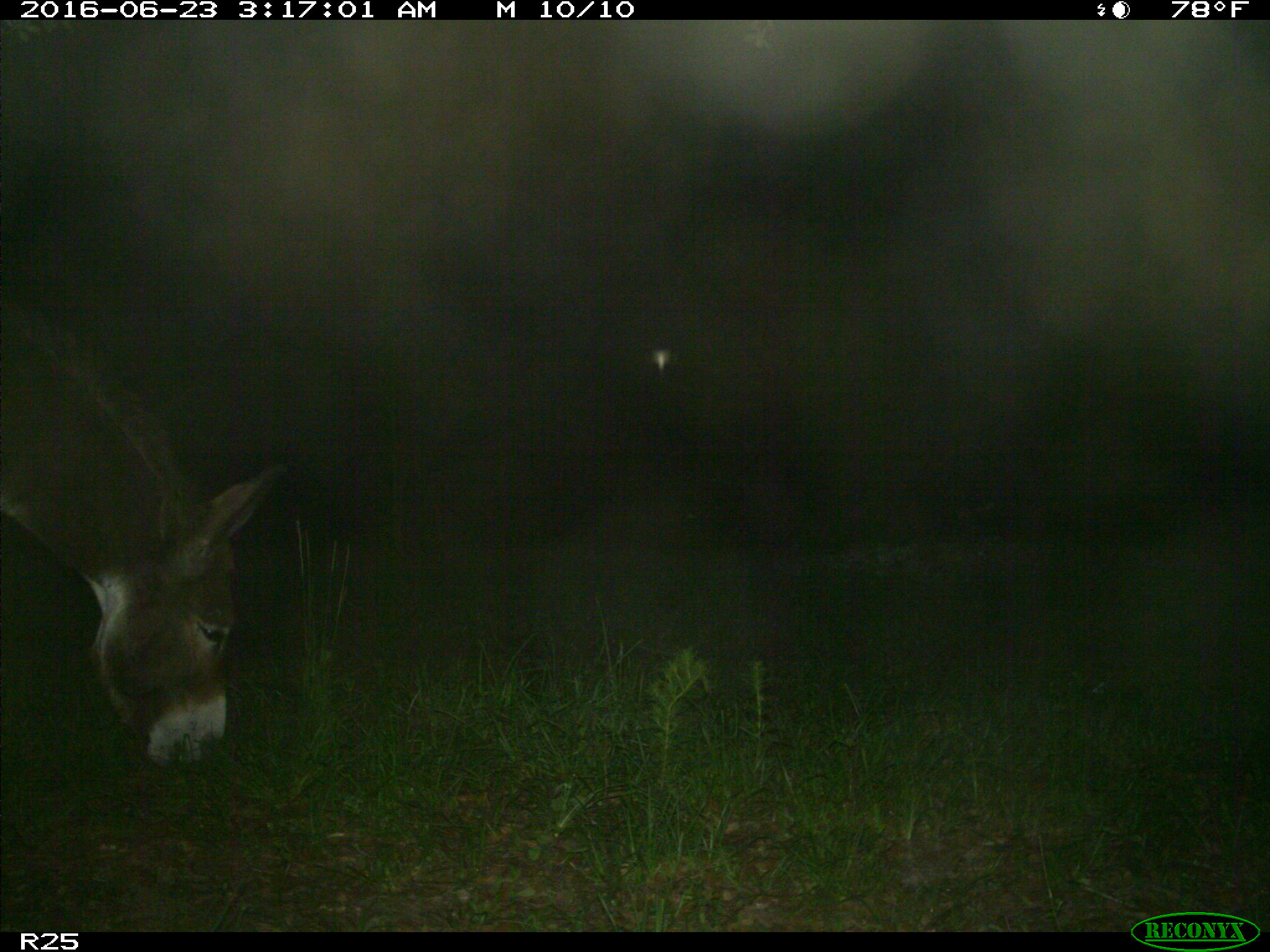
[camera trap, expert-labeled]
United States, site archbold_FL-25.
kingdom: Animalia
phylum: Chordata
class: Mammalia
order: Artiodactyla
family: Bovidae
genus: Bos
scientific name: Bos taurus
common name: domestic cow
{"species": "Bos taurus (domestic cow)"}